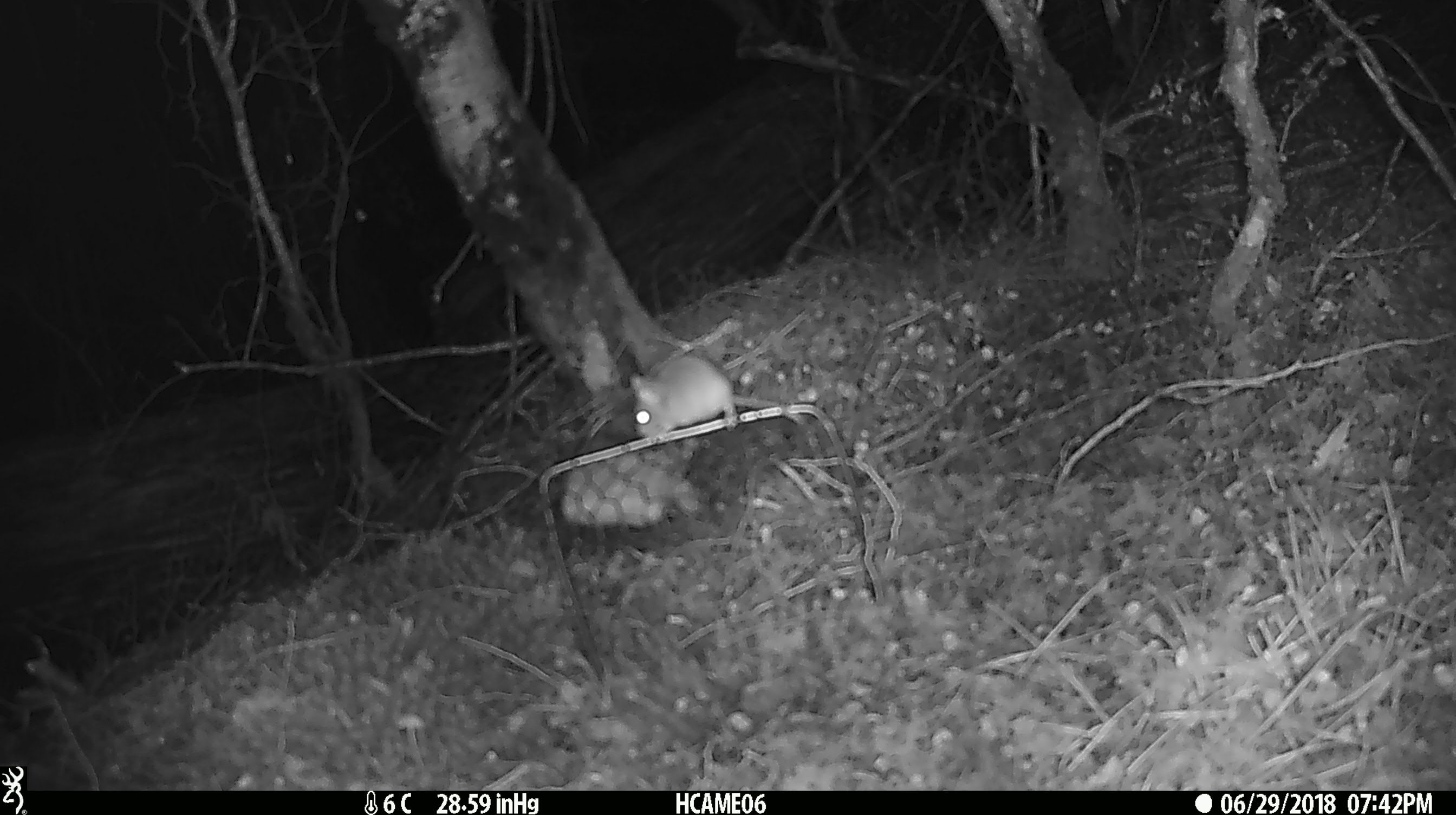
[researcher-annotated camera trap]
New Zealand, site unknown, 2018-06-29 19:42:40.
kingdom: Animalia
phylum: Chordata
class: Mammalia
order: Rodentia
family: Muridae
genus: Mus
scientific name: Mus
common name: mouse